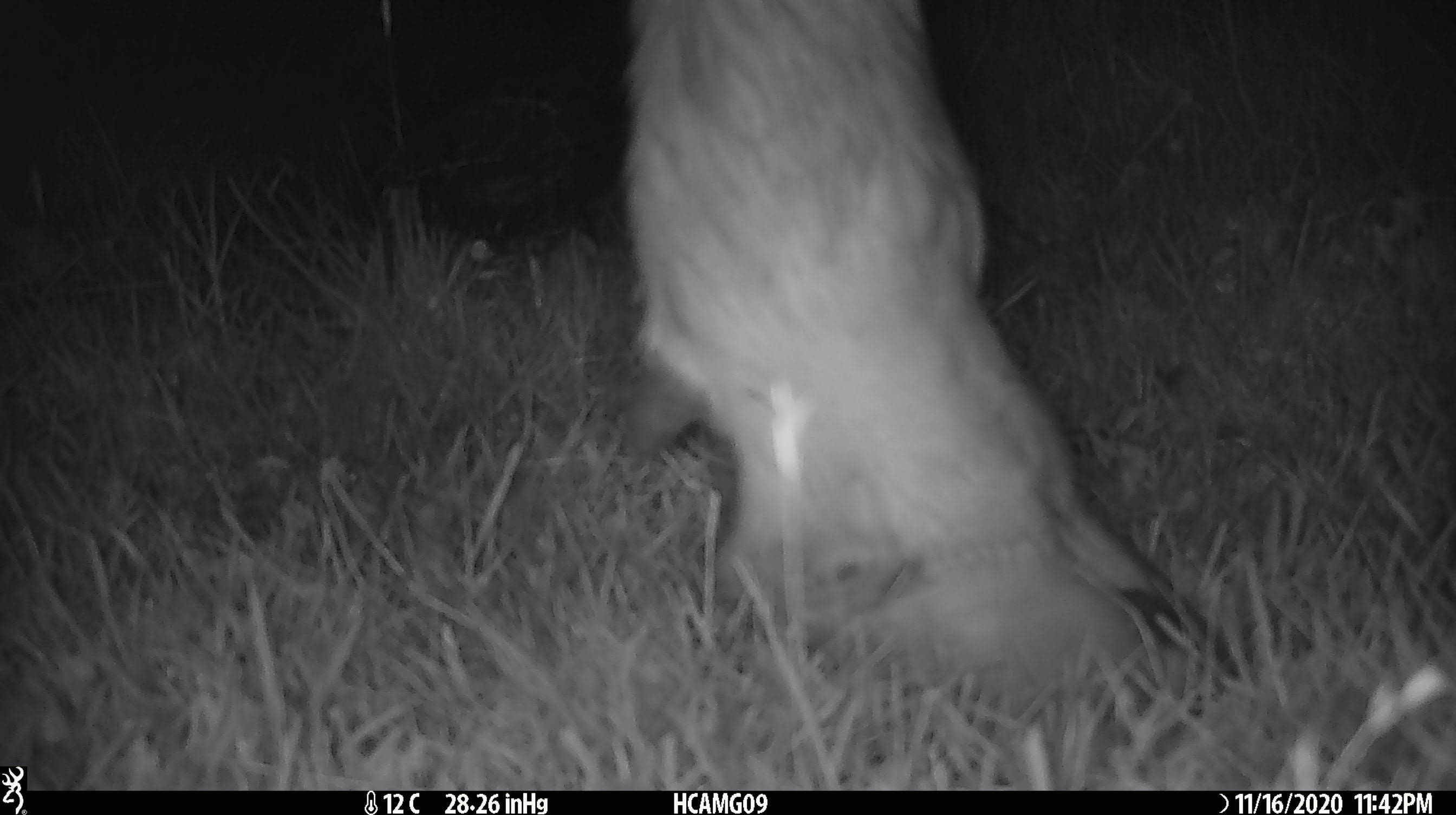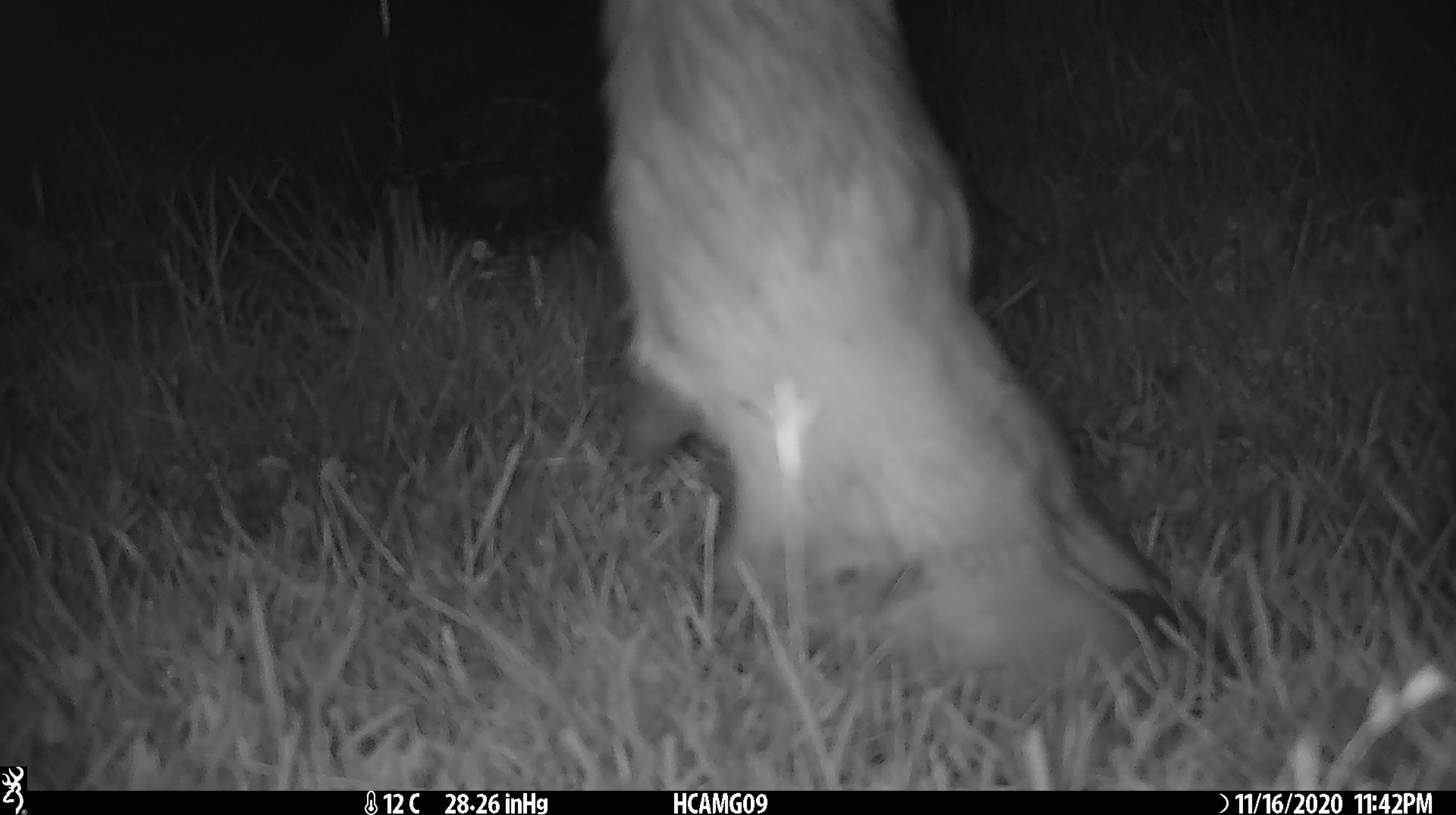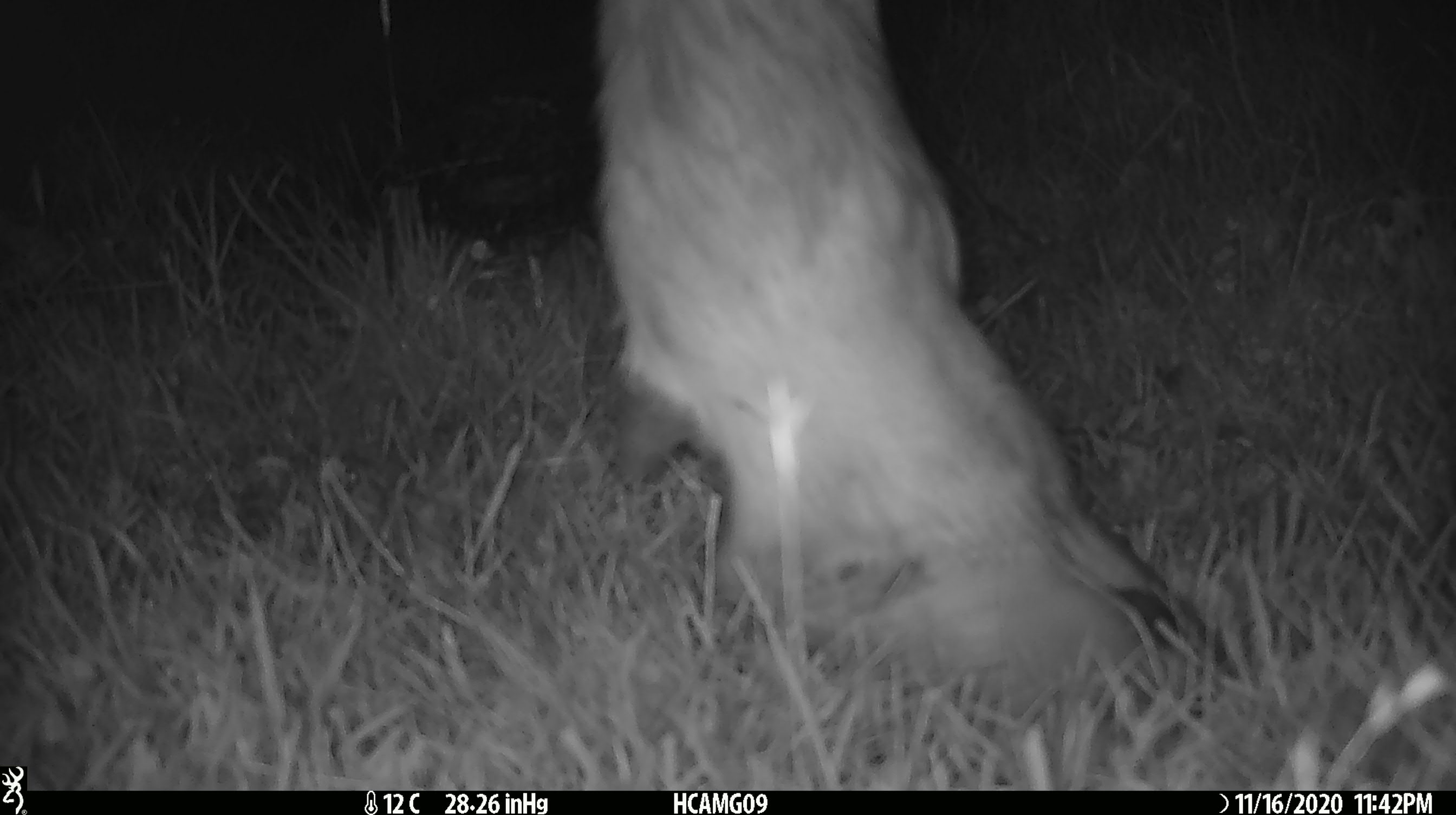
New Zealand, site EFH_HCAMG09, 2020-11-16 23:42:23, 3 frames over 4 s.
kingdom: Animalia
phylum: Chordata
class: Mammalia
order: Artiodactyla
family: Bovidae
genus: Bos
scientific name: Bos taurus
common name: domestic cow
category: cow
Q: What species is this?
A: Cow (domestic cow) (Bos taurus).